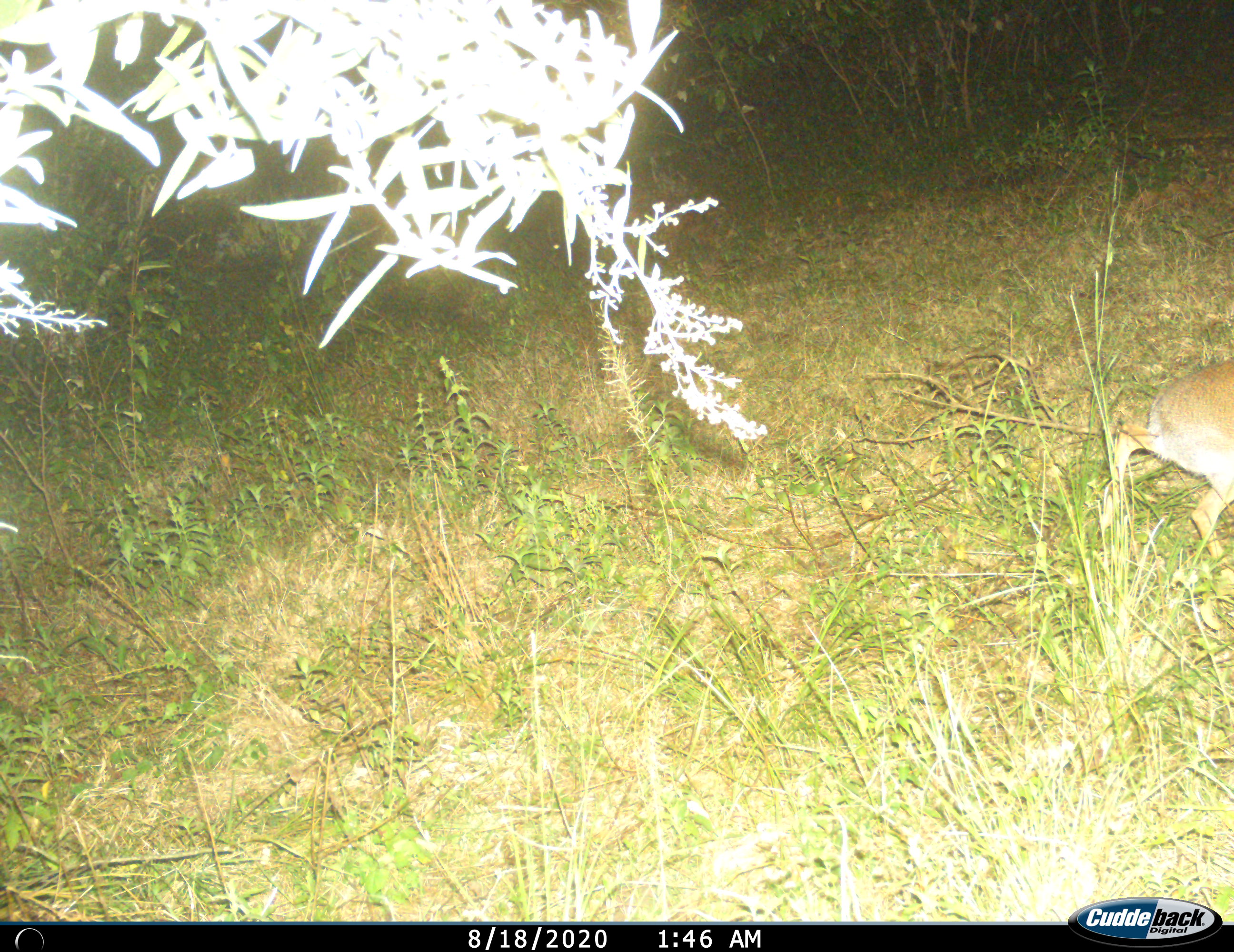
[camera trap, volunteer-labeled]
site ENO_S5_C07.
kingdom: Animalia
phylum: Chordata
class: Mammalia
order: Artiodactyla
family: Bovidae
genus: Madoqua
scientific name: Madoqua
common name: dik-dik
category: dikdik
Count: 1.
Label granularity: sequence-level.